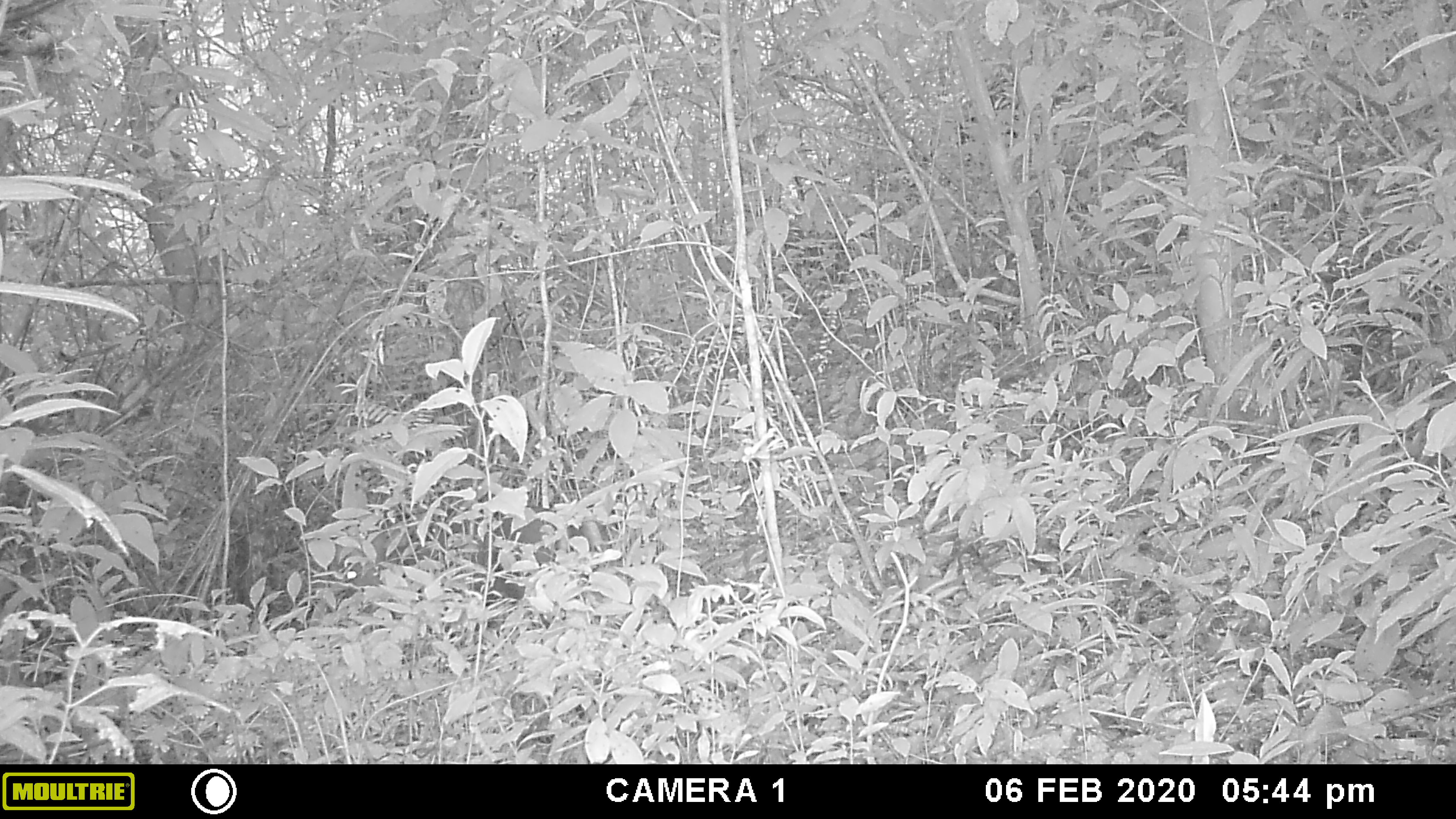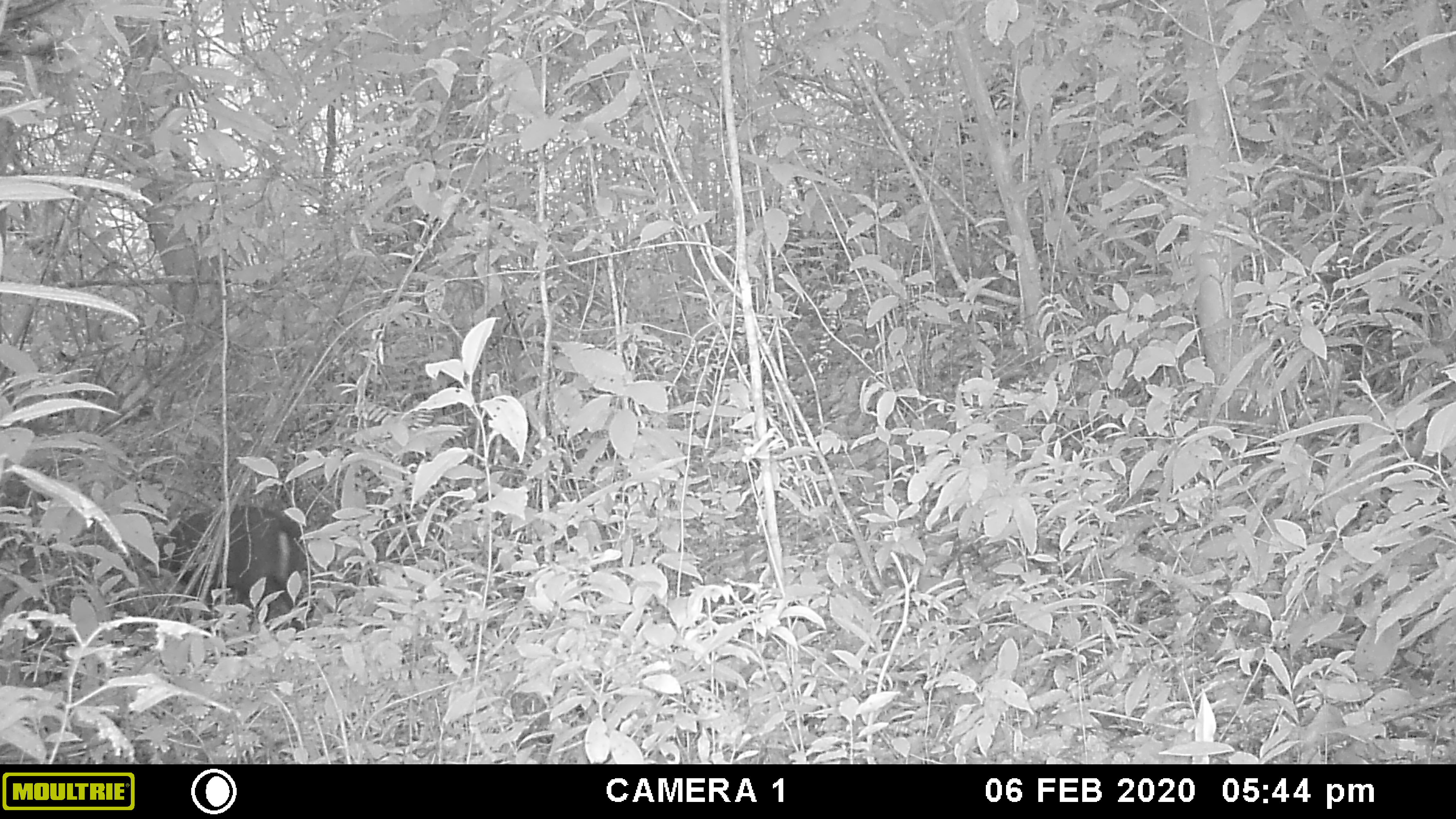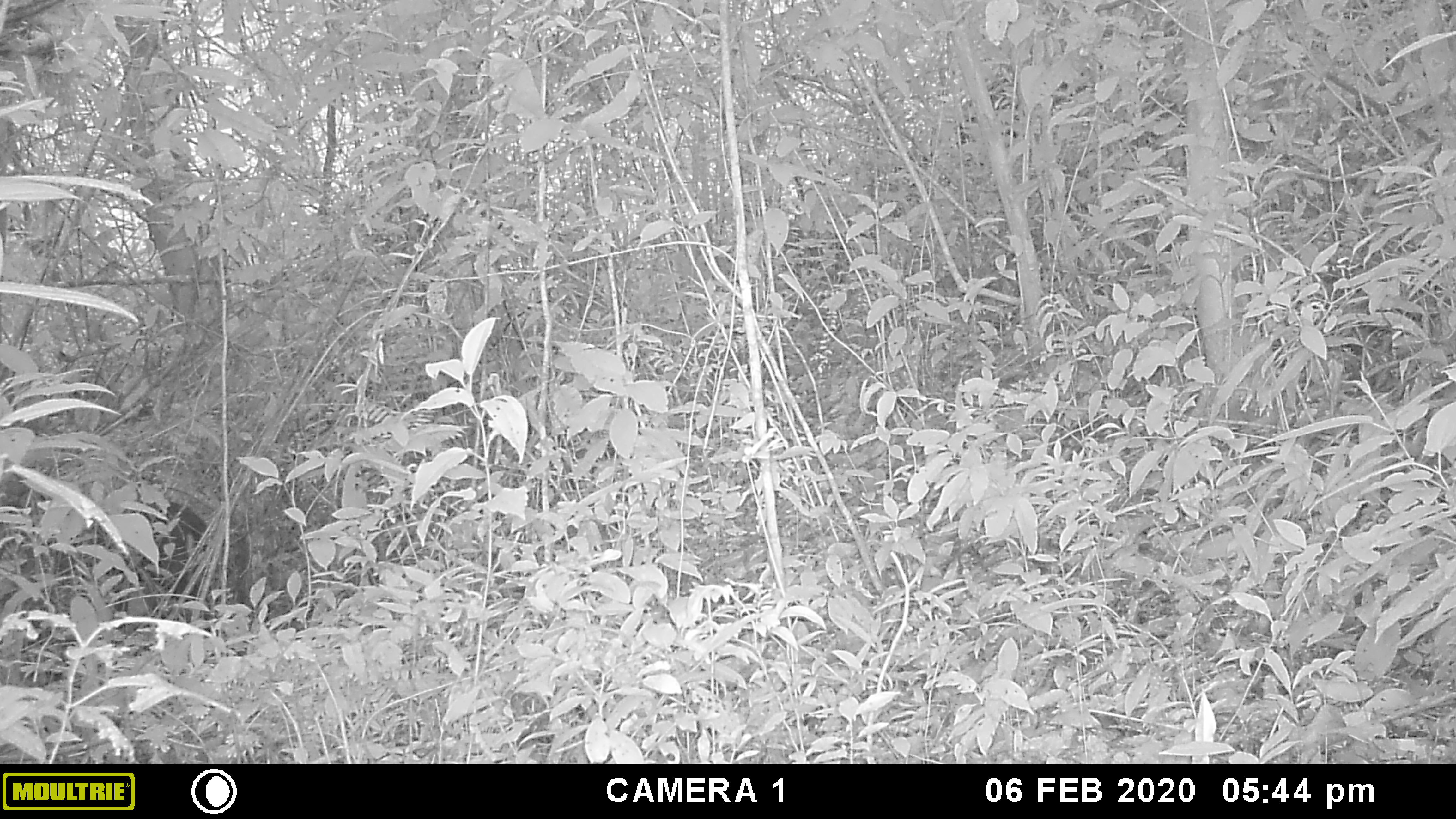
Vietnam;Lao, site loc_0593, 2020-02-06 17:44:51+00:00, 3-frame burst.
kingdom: Animalia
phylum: Chordata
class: Mammalia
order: Artiodactyla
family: Cervidae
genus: Muntiacus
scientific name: Muntiacus rooseveltorum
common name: roosevelt's muntjac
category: roosevelts muntjac group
Roosevelts muntjac group (roosevelt's muntjac) (Muntiacus rooseveltorum). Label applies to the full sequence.